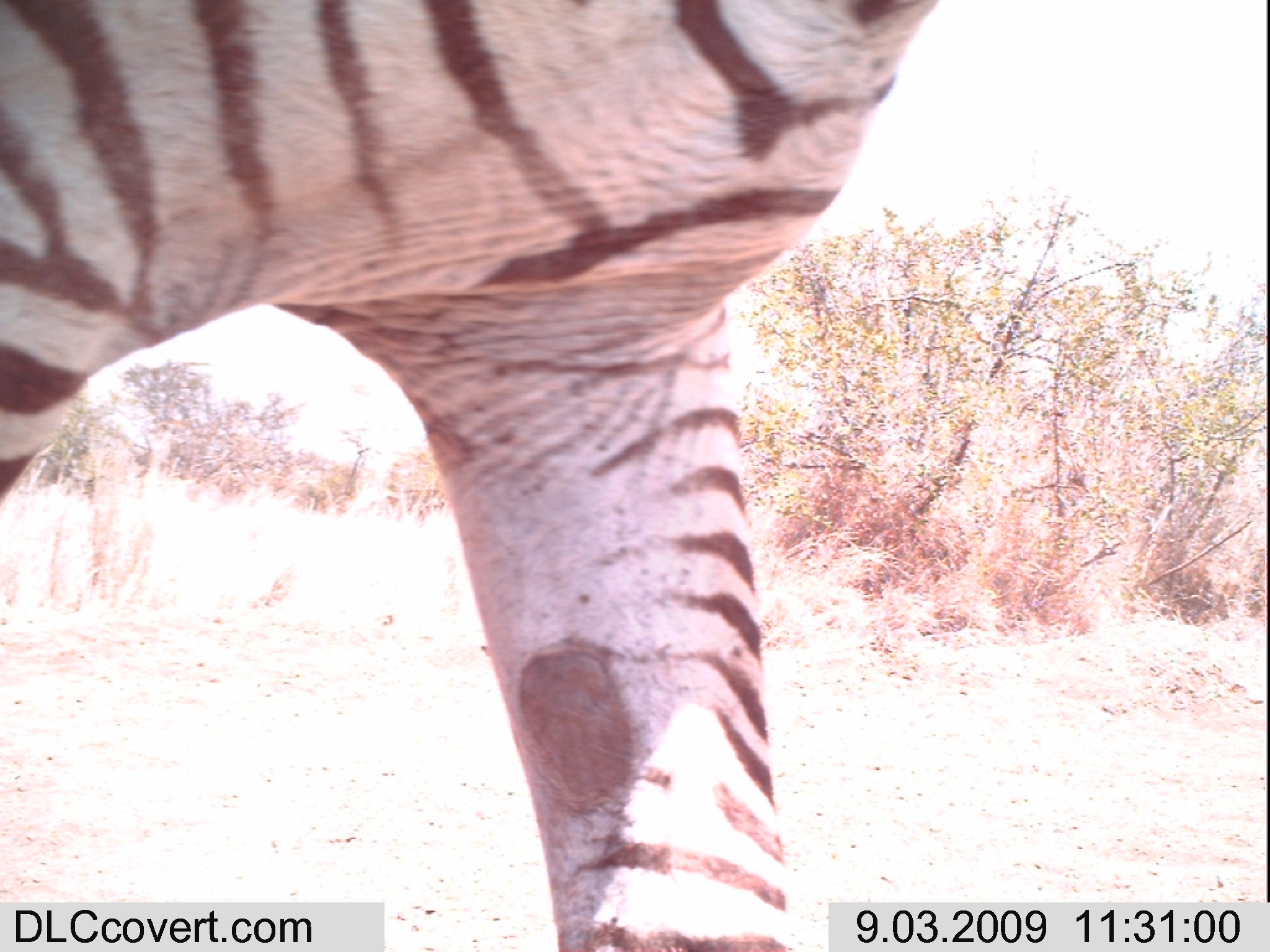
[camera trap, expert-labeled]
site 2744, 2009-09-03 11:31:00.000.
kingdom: Animalia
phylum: Chordata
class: Mammalia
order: Perissodactyla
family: Equidae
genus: Equus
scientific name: Equus quagga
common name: plains zebra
Equus quagga (plains zebra), count 1.